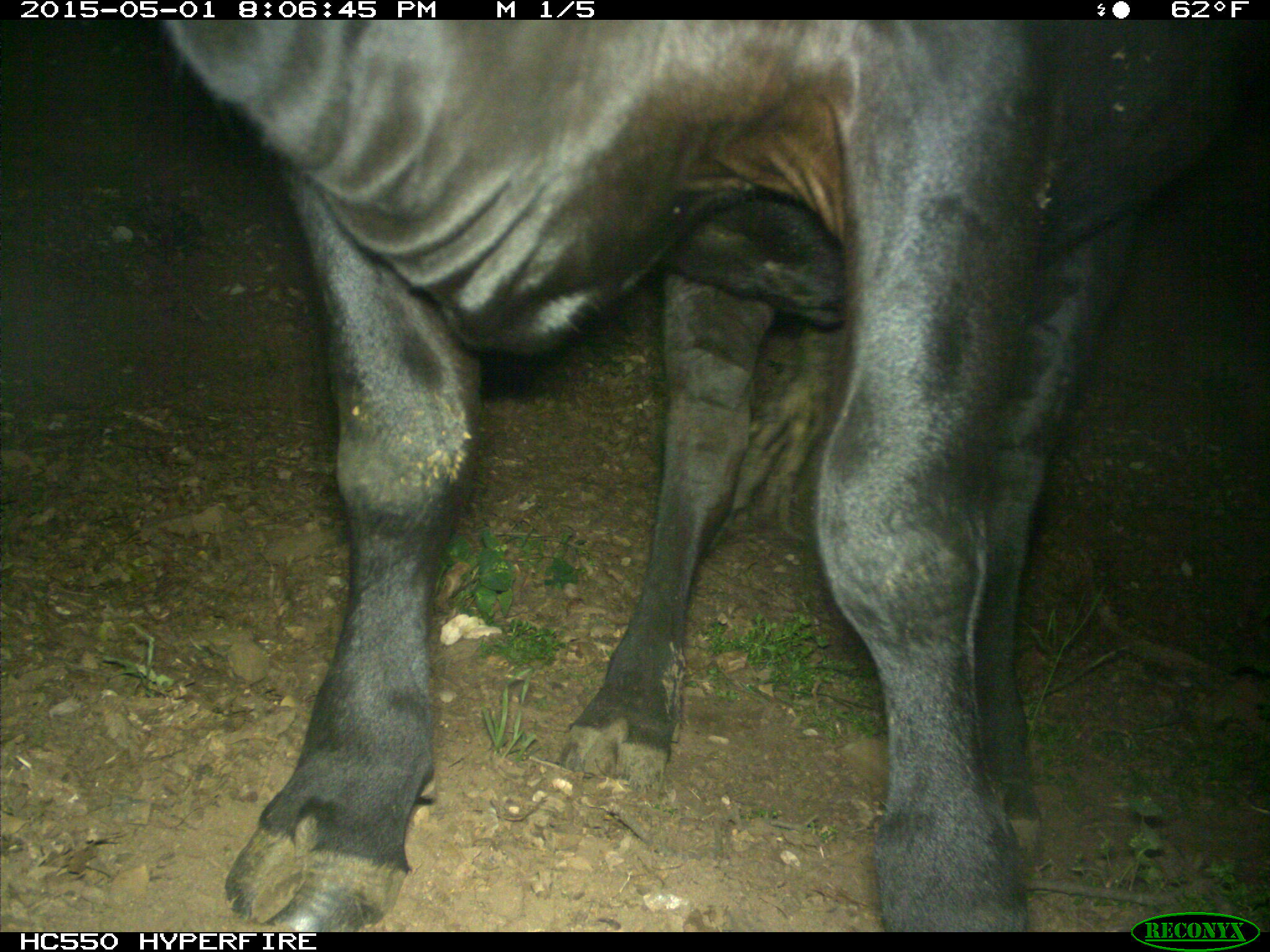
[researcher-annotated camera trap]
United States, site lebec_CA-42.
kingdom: Animalia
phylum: Chordata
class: Mammalia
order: Artiodactyla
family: Bovidae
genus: Bos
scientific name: Bos taurus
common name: domestic cow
Bos taurus (domestic cow).